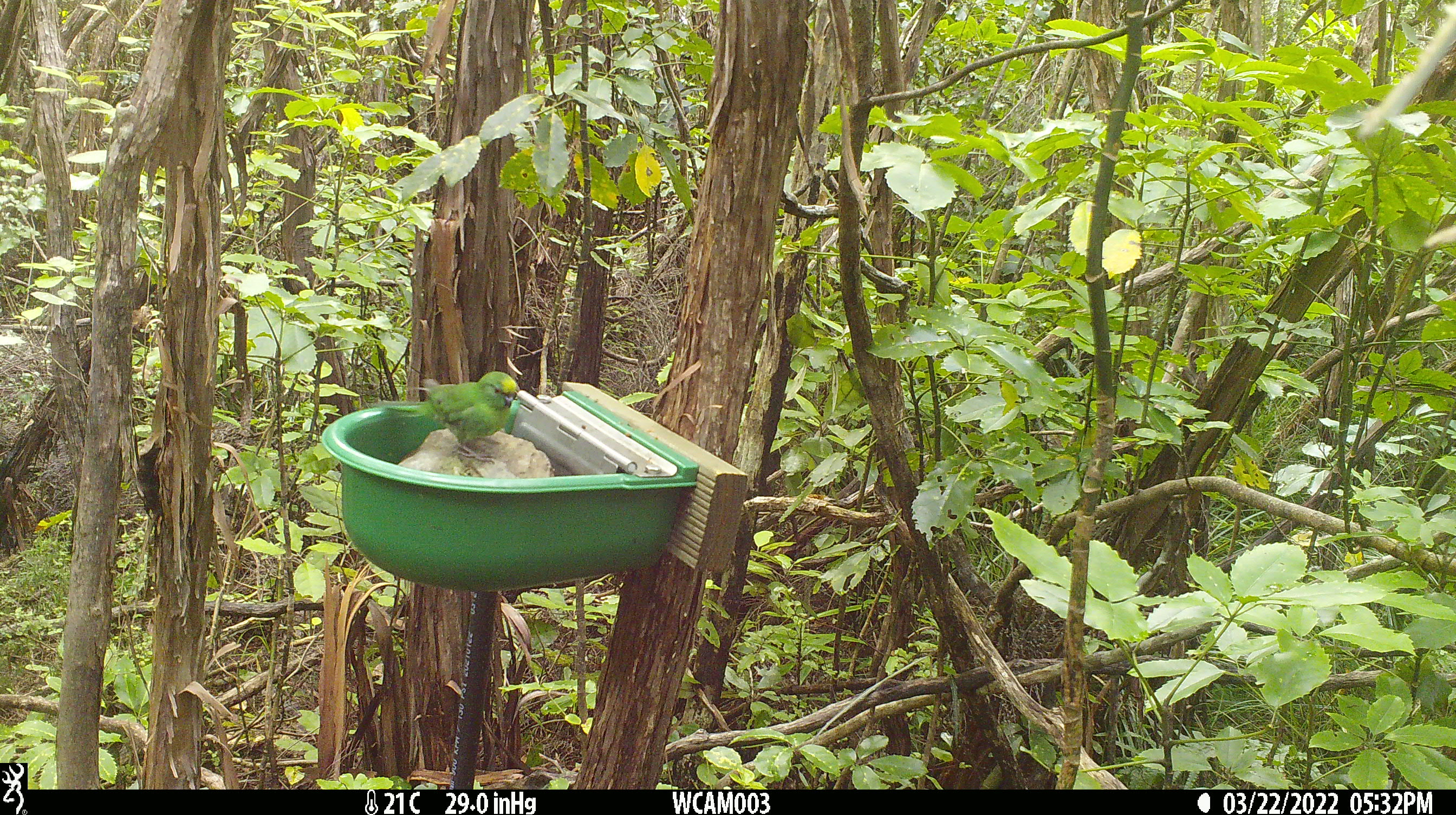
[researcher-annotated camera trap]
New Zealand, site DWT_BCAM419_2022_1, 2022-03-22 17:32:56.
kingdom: Animalia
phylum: Chordata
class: Aves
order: Psittaciformes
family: Psittaculidae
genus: Cyanoramphus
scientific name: Cyanoramphus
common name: parakeet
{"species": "parakeet (Cyanoramphus)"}